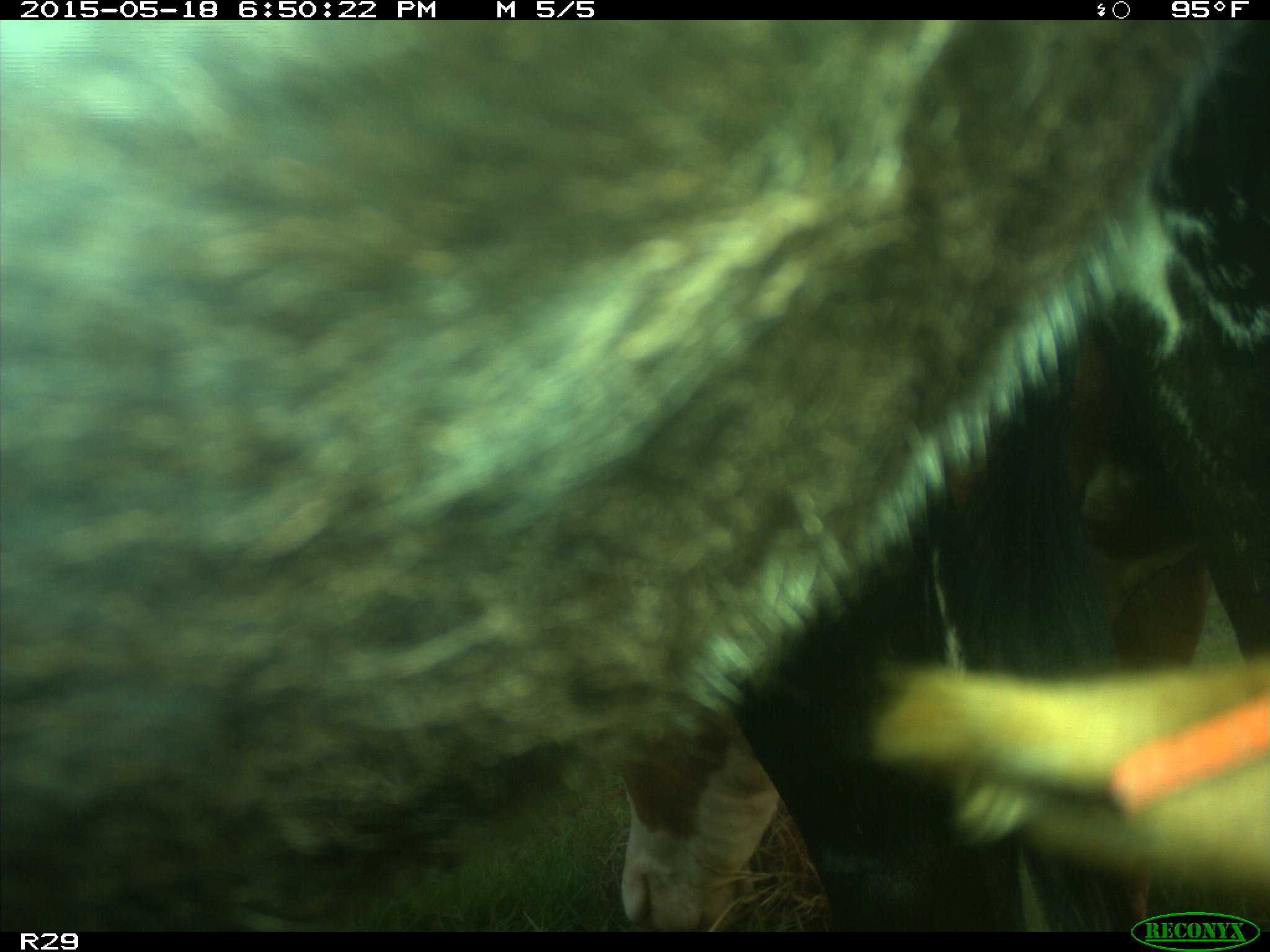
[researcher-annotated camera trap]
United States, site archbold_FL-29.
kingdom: Animalia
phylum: Chordata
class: Mammalia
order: Artiodactyla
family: Bovidae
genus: Bos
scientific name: Bos taurus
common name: domestic cow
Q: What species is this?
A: Bos taurus (domestic cow).